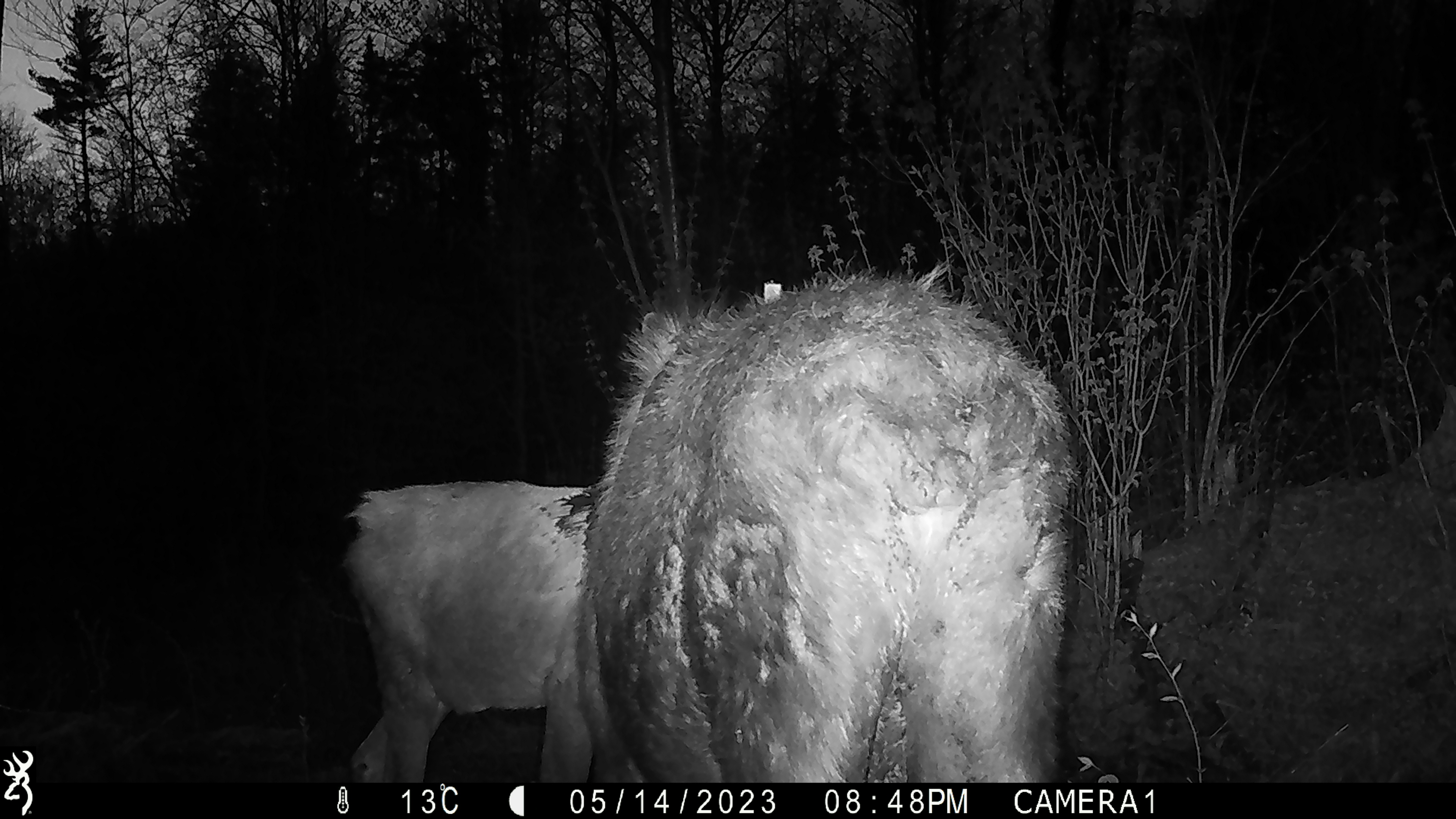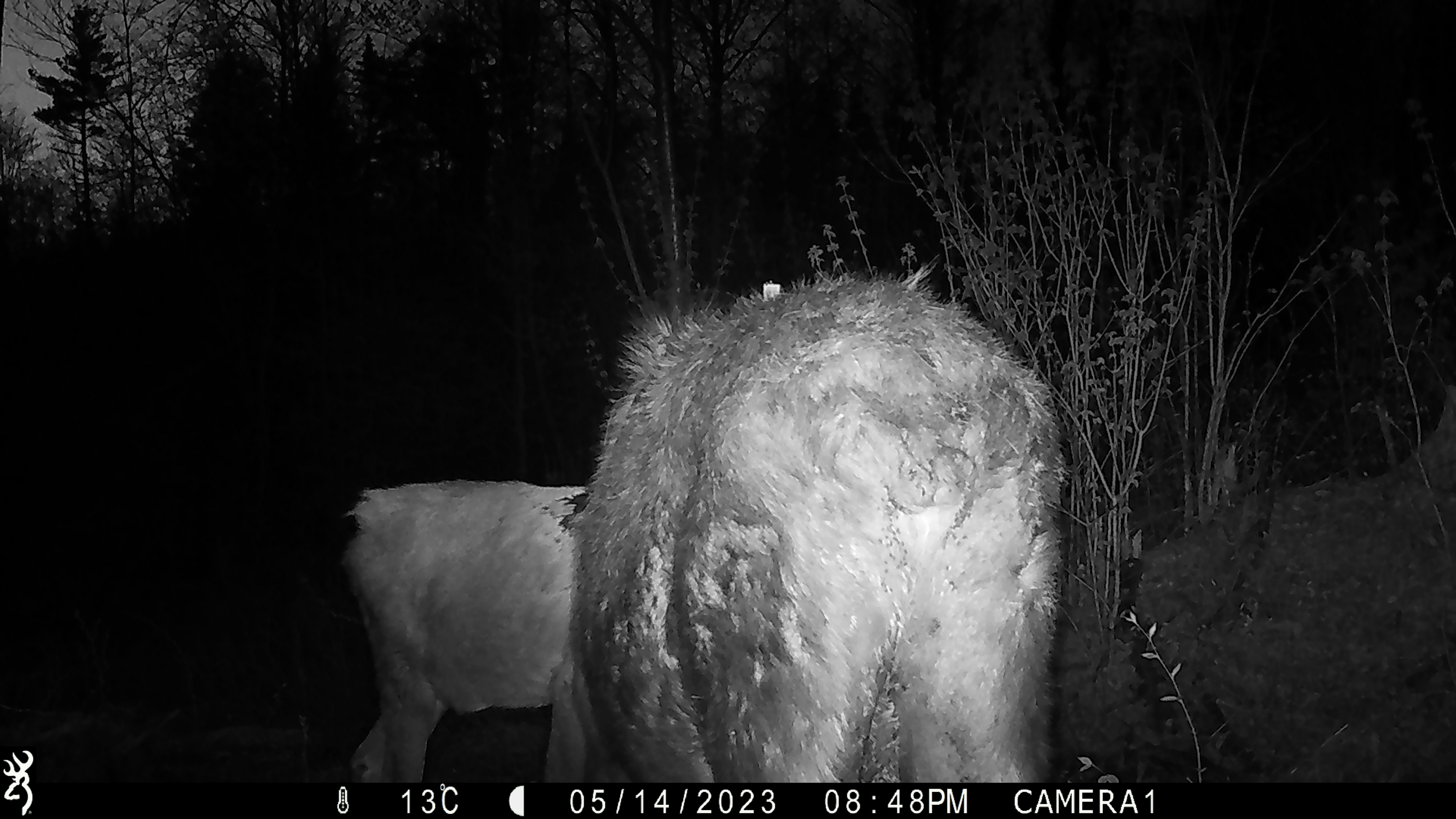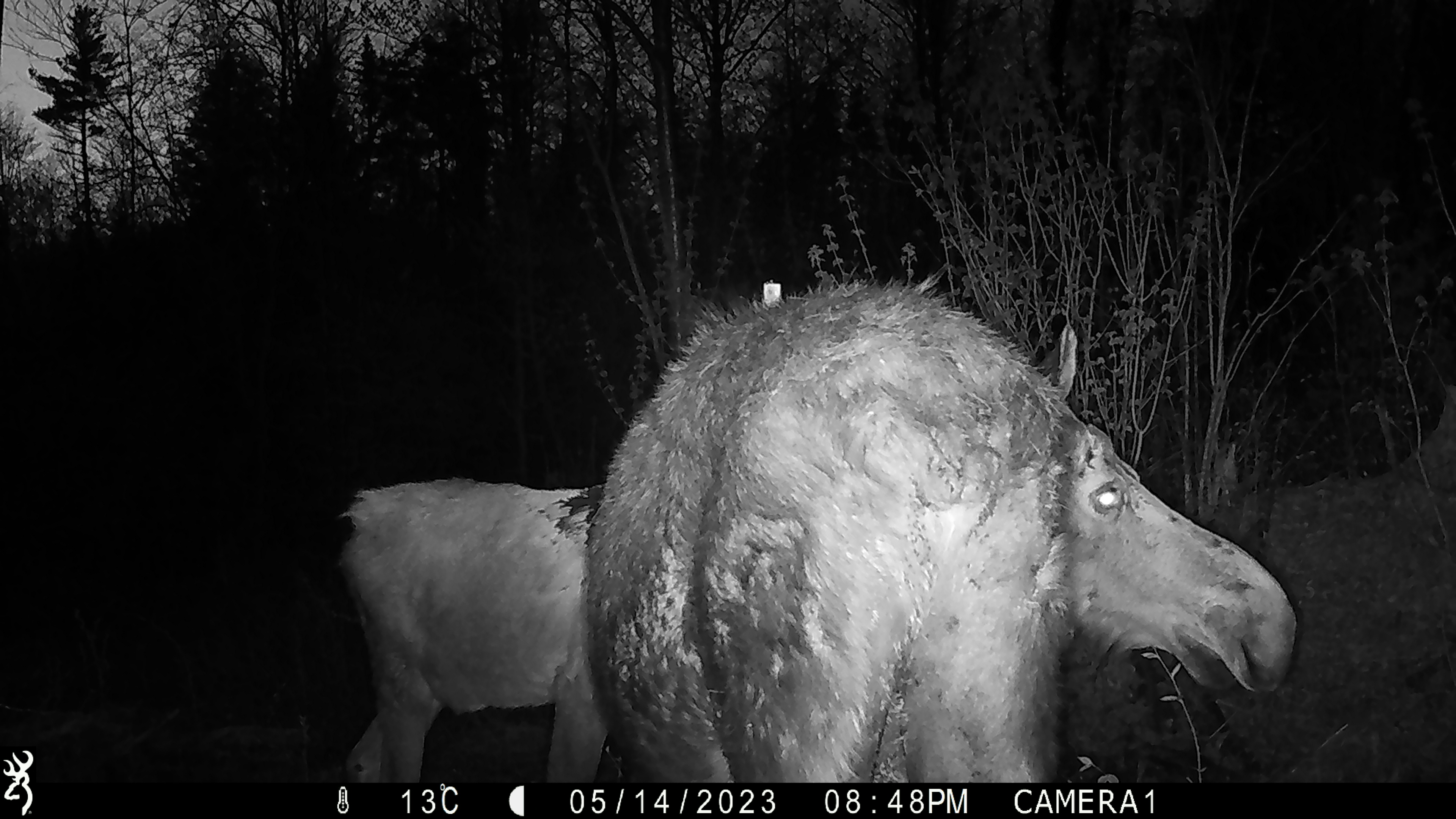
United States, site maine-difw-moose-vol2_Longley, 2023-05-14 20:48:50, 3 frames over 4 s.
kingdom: Animalia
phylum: Chordata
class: Mammalia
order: Artiodactyla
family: Cervidae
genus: Alces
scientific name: Alces alces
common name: moose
Moose (Alces alces).